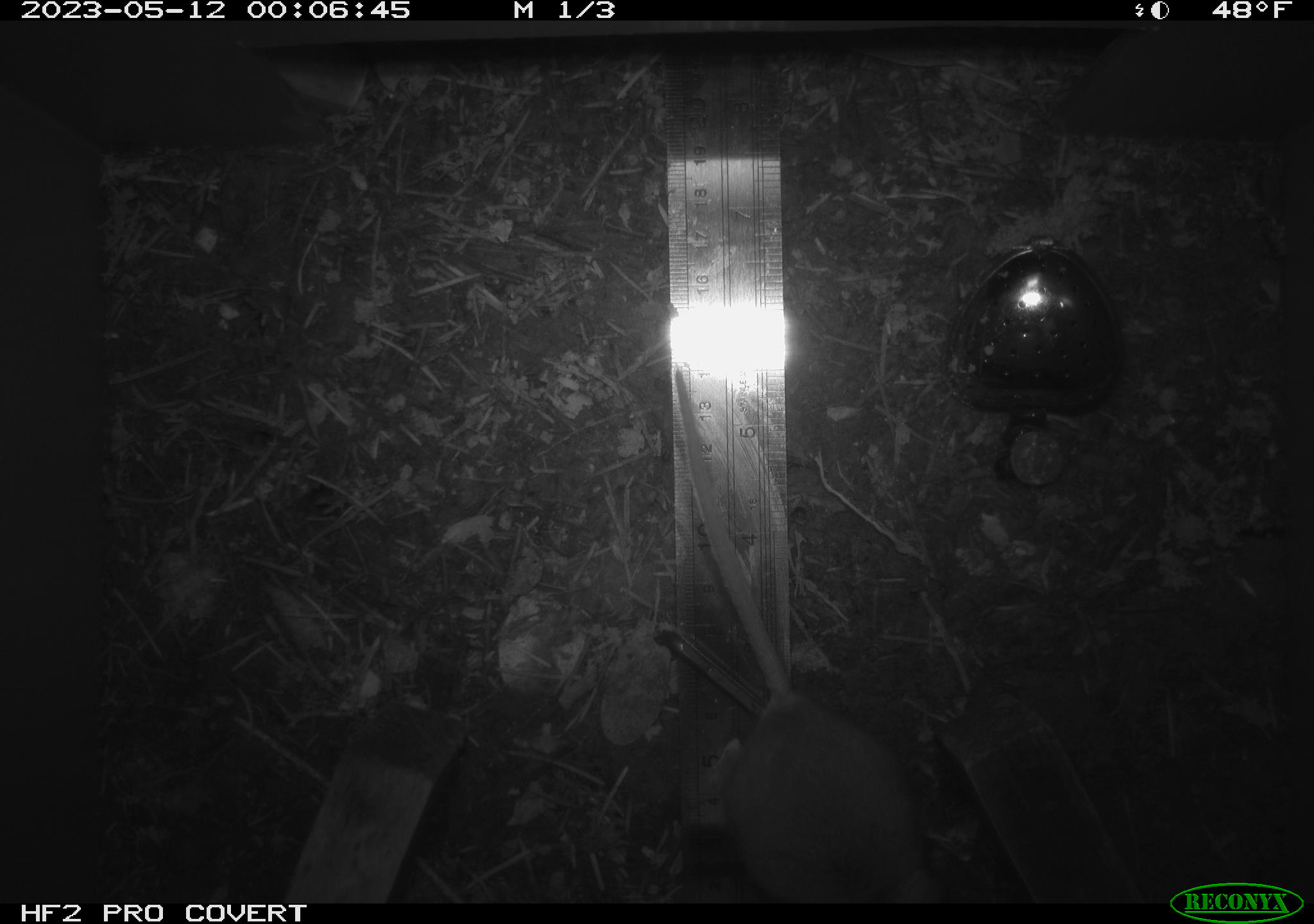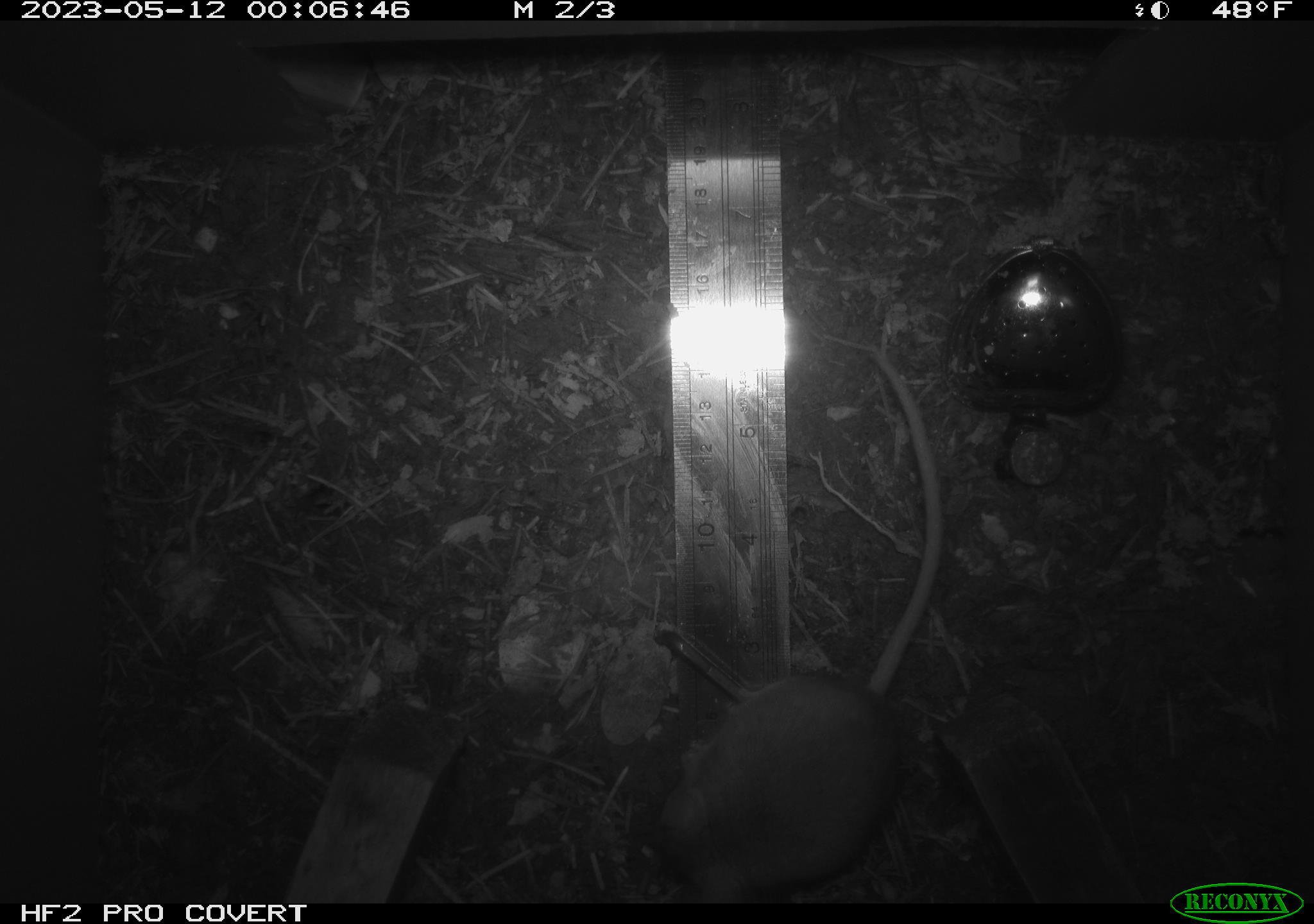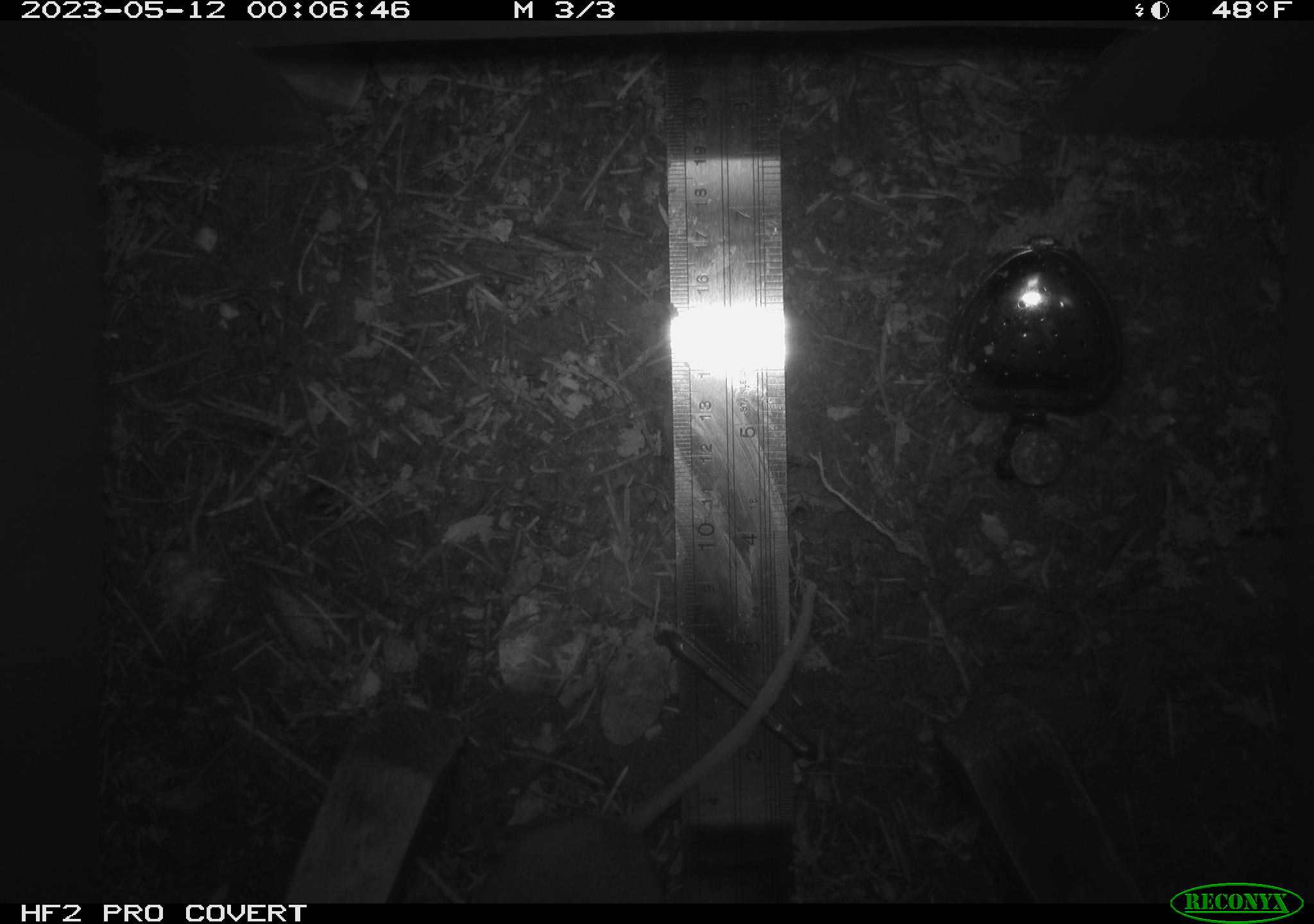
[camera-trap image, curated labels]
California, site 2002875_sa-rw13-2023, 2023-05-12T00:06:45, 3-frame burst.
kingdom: Animalia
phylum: Chordata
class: Mammalia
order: Rodentia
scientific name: Rodentia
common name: mouse species